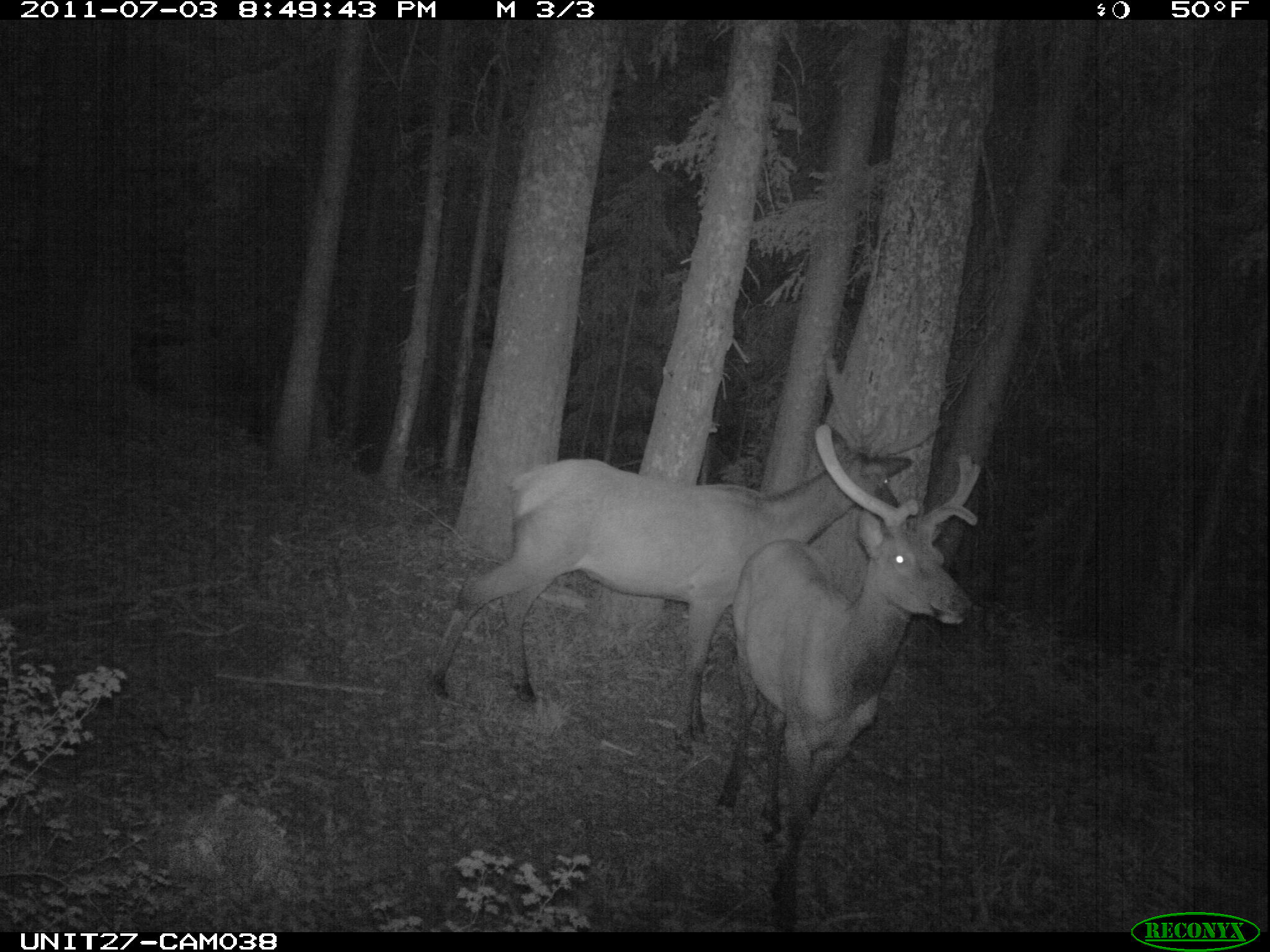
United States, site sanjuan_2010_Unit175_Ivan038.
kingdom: Animalia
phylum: Chordata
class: Mammalia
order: Artiodactyla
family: Cervidae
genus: Cervus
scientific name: Cervus elaphus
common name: red deer